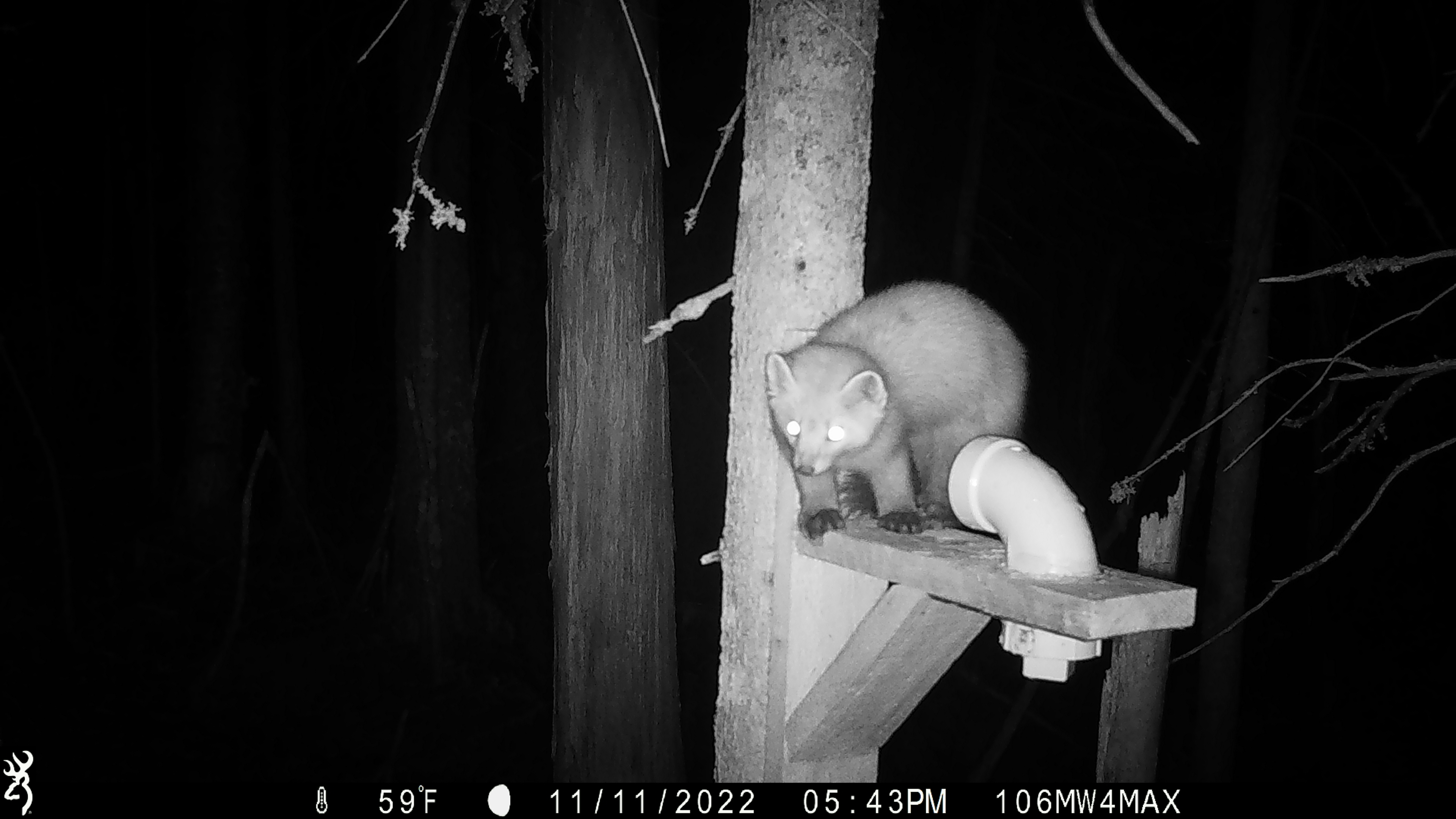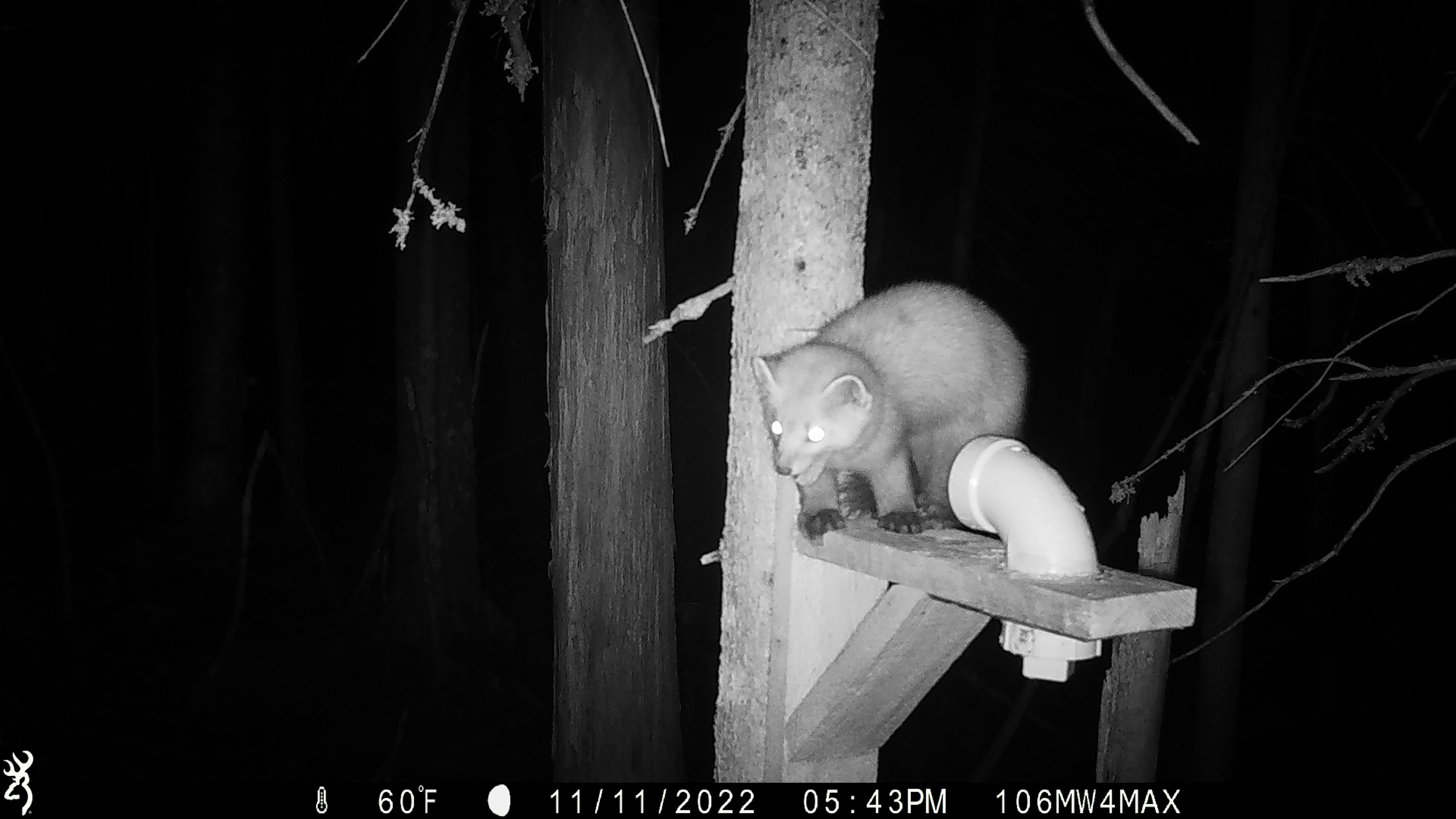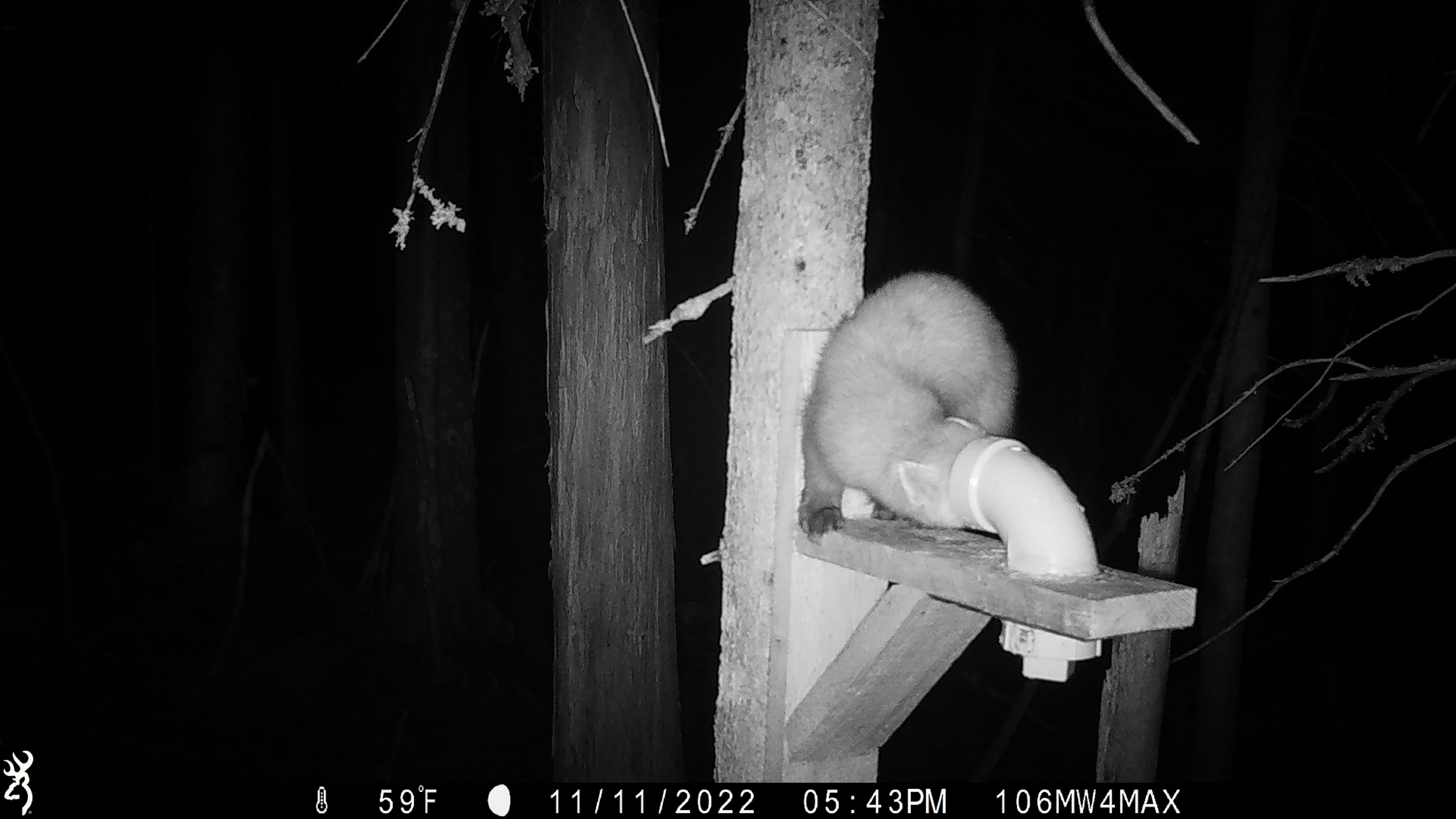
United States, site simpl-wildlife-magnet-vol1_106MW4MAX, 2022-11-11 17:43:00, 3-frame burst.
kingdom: Animalia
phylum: Chordata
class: Mammalia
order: Carnivora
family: Mustelidae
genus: Martes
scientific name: Martes americana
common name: american marten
American marten (Martes americana).